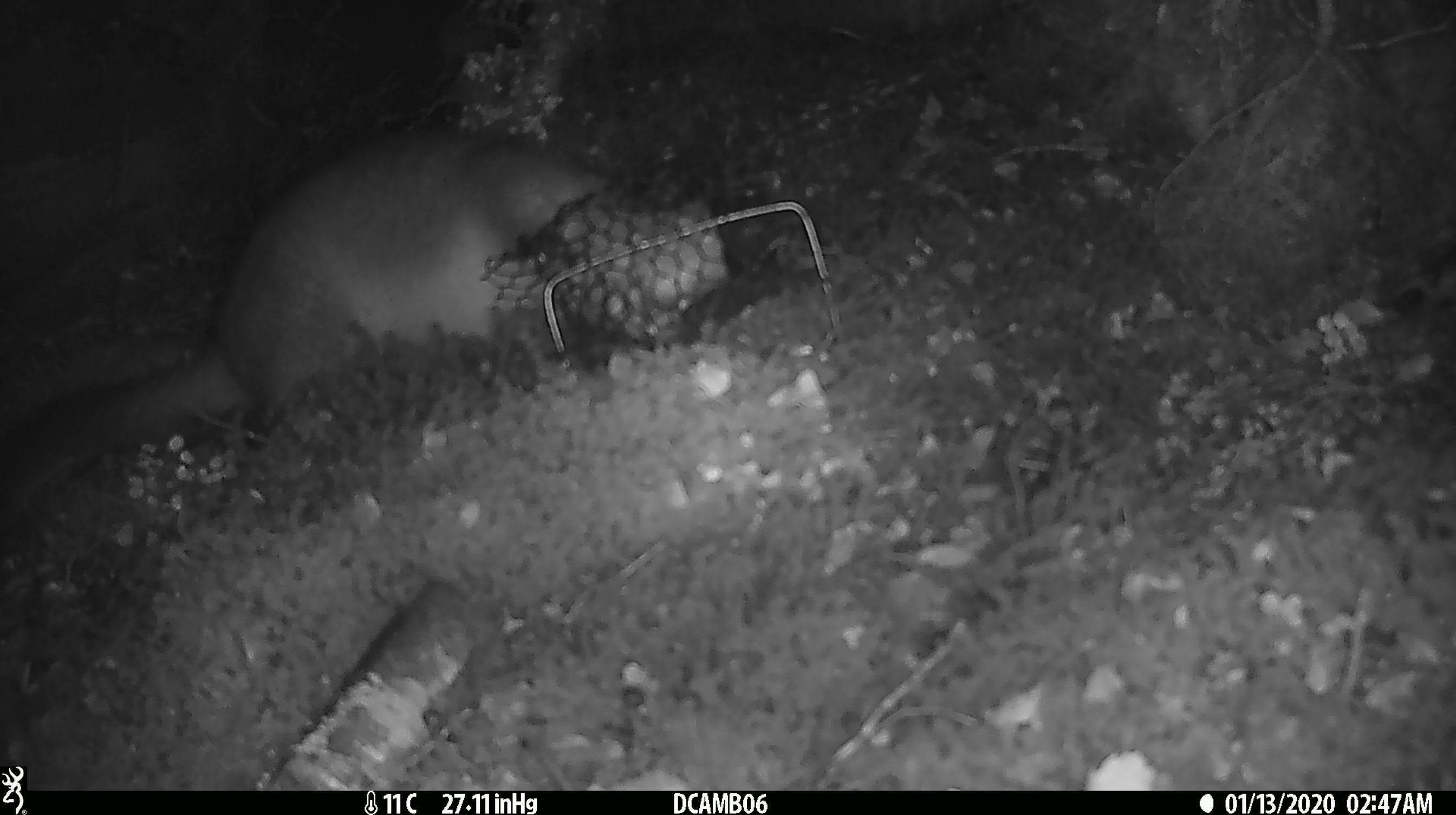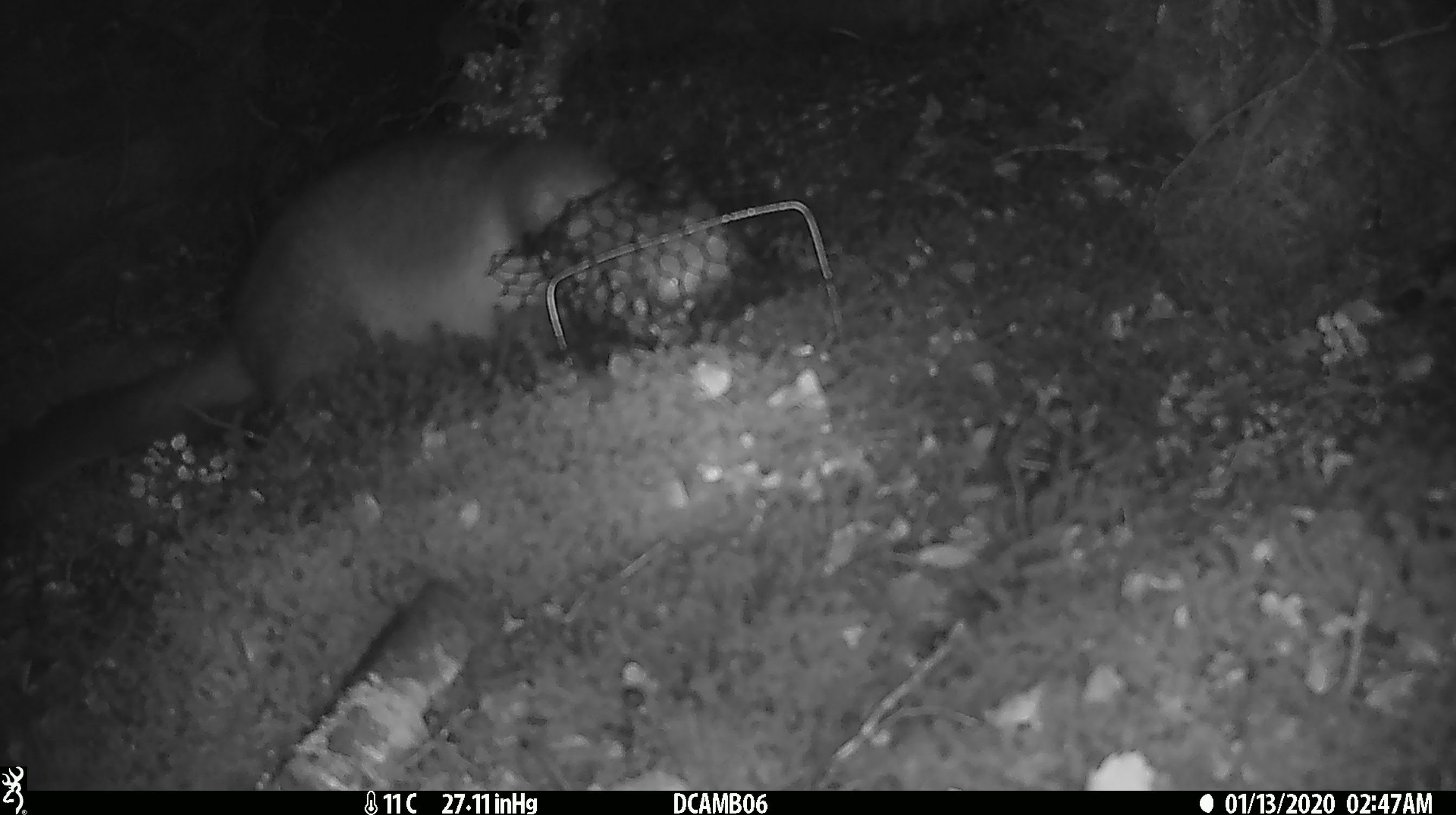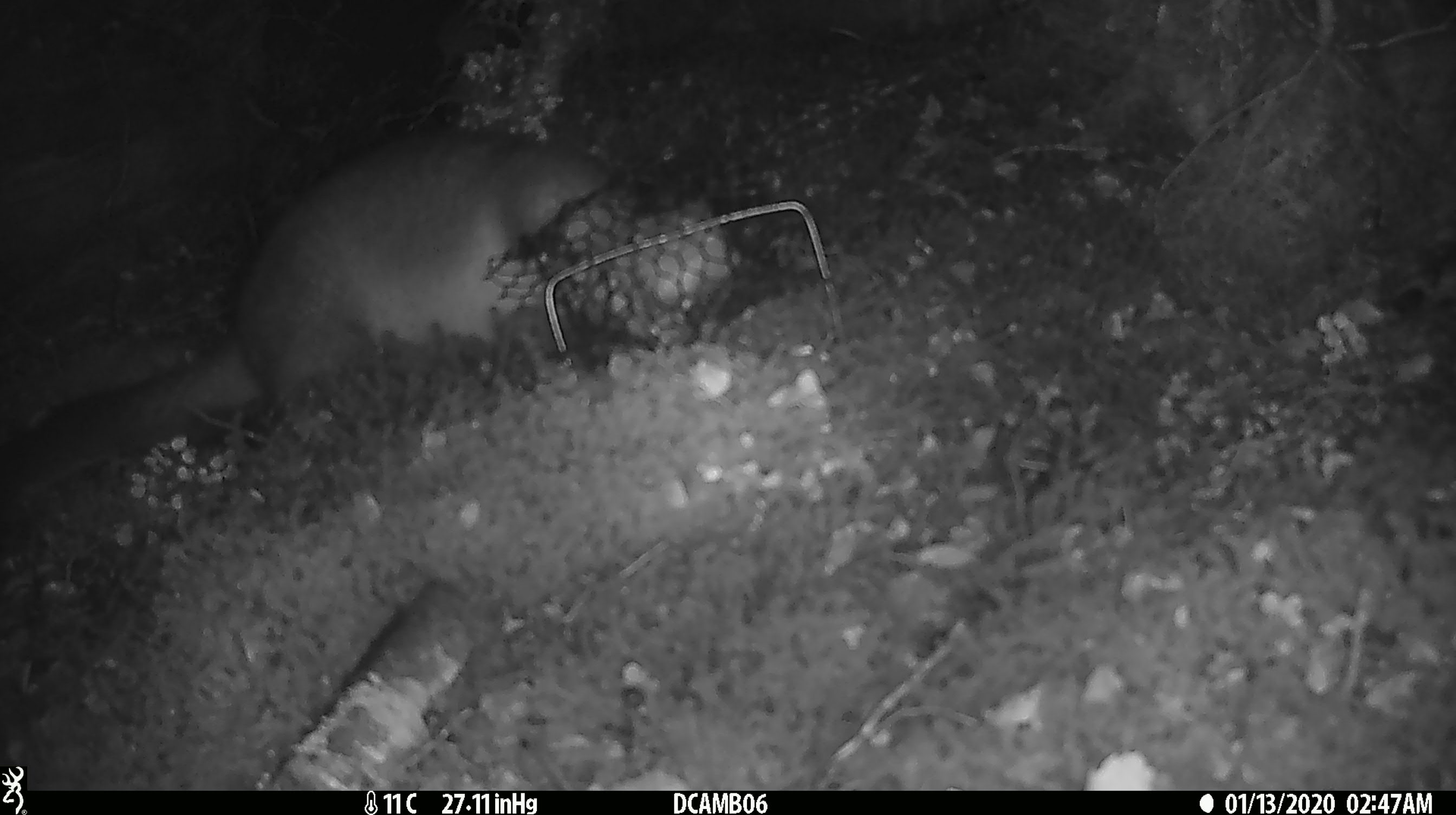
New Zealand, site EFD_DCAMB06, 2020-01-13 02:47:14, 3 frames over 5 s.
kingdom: Animalia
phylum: Chordata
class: Mammalia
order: Diprotodontia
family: Phalangeridae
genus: Trichosurus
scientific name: Trichosurus vulpecula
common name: common brushtail possum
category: possum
Possum (common brushtail possum) (Trichosurus vulpecula).